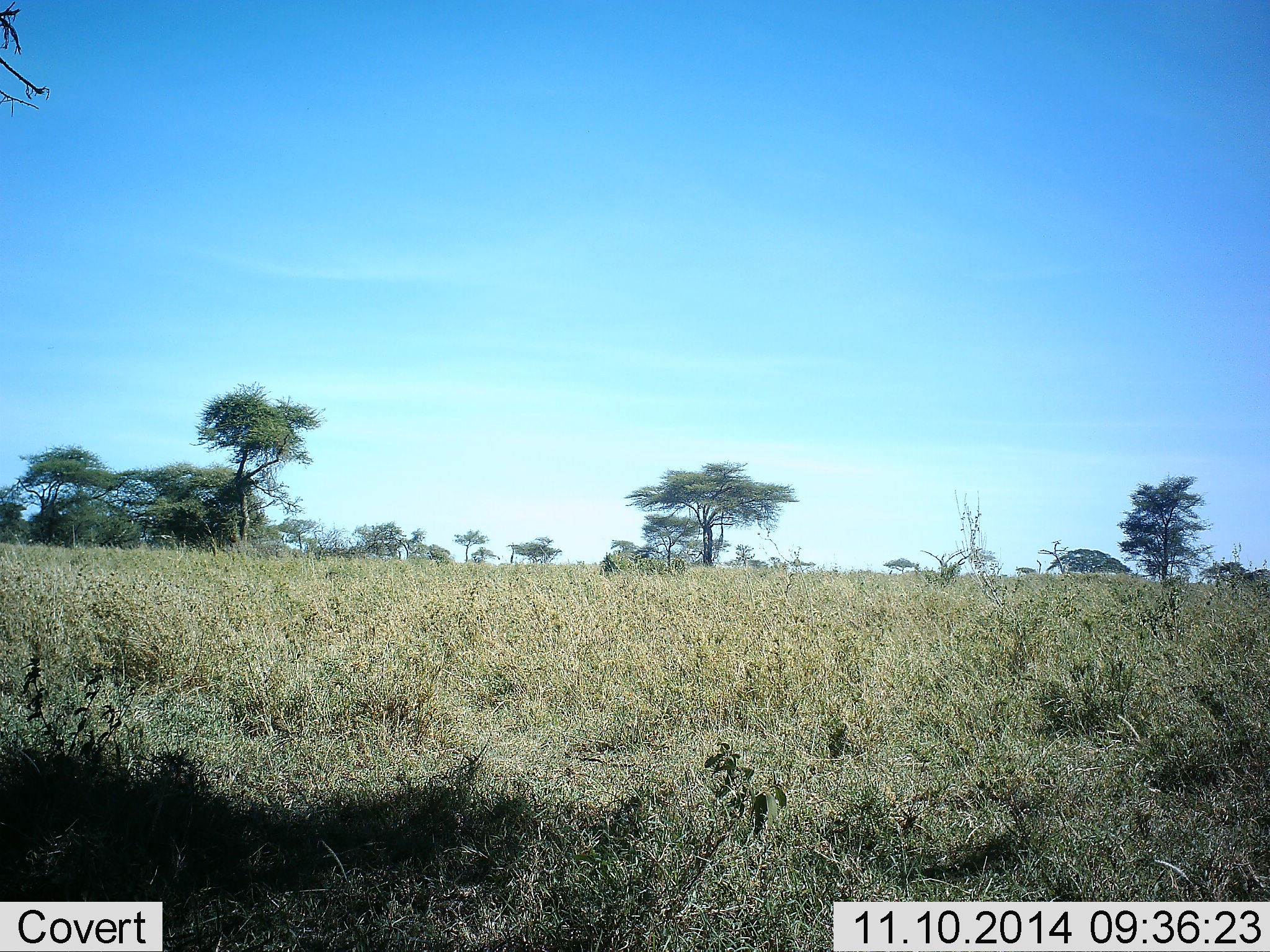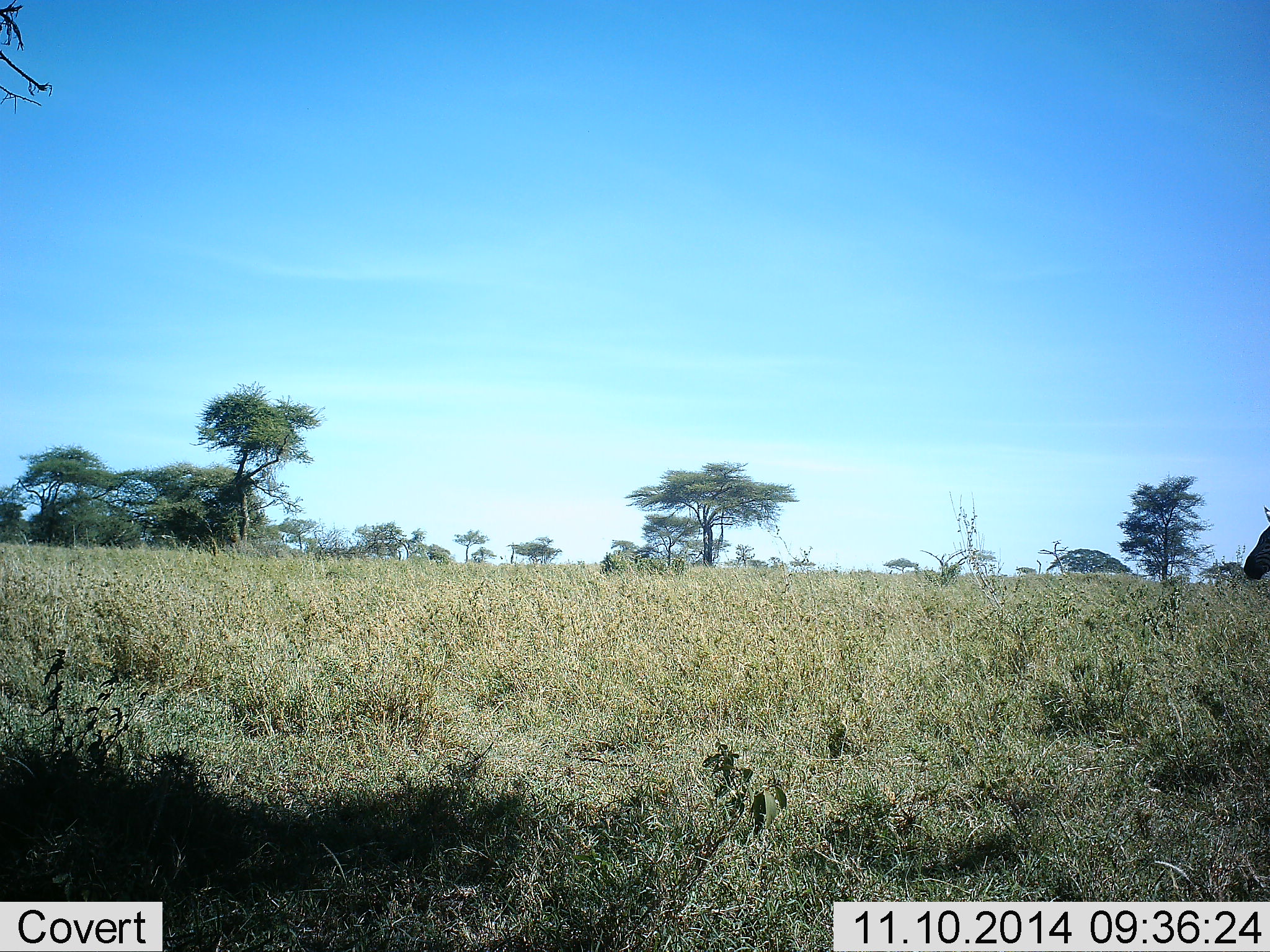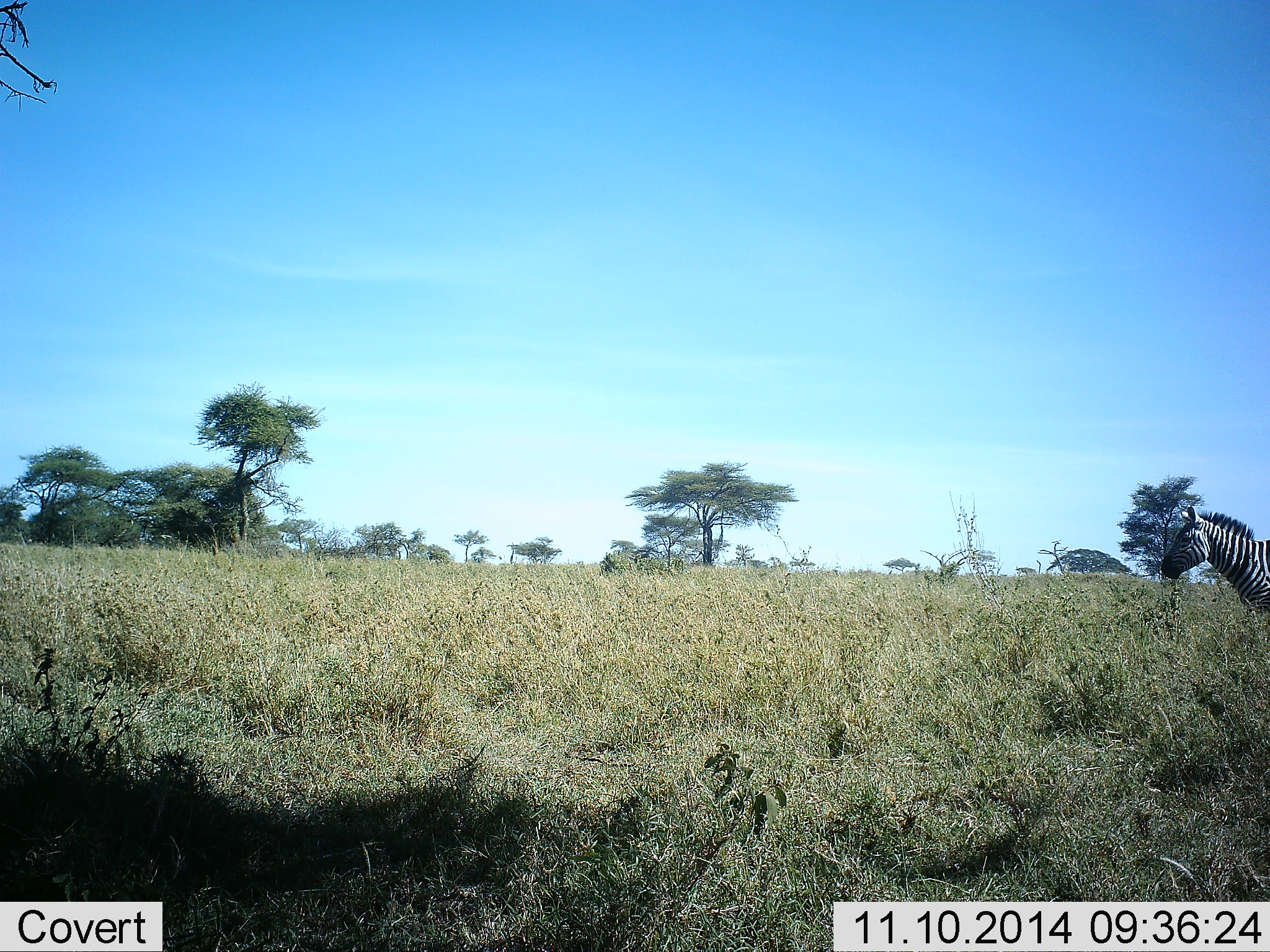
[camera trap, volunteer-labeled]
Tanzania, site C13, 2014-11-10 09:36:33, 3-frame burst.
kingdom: Animalia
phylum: Chordata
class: Mammalia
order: Perissodactyla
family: Equidae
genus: Equus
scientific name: Equus quagga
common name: plains zebra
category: zebra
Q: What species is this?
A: Zebra (plains zebra) (Equus quagga).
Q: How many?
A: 1.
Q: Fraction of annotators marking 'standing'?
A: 10%.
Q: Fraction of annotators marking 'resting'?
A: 0%.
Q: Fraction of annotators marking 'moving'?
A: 100%.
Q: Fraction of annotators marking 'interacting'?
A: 0%.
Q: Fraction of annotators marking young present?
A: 0%.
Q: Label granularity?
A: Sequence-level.